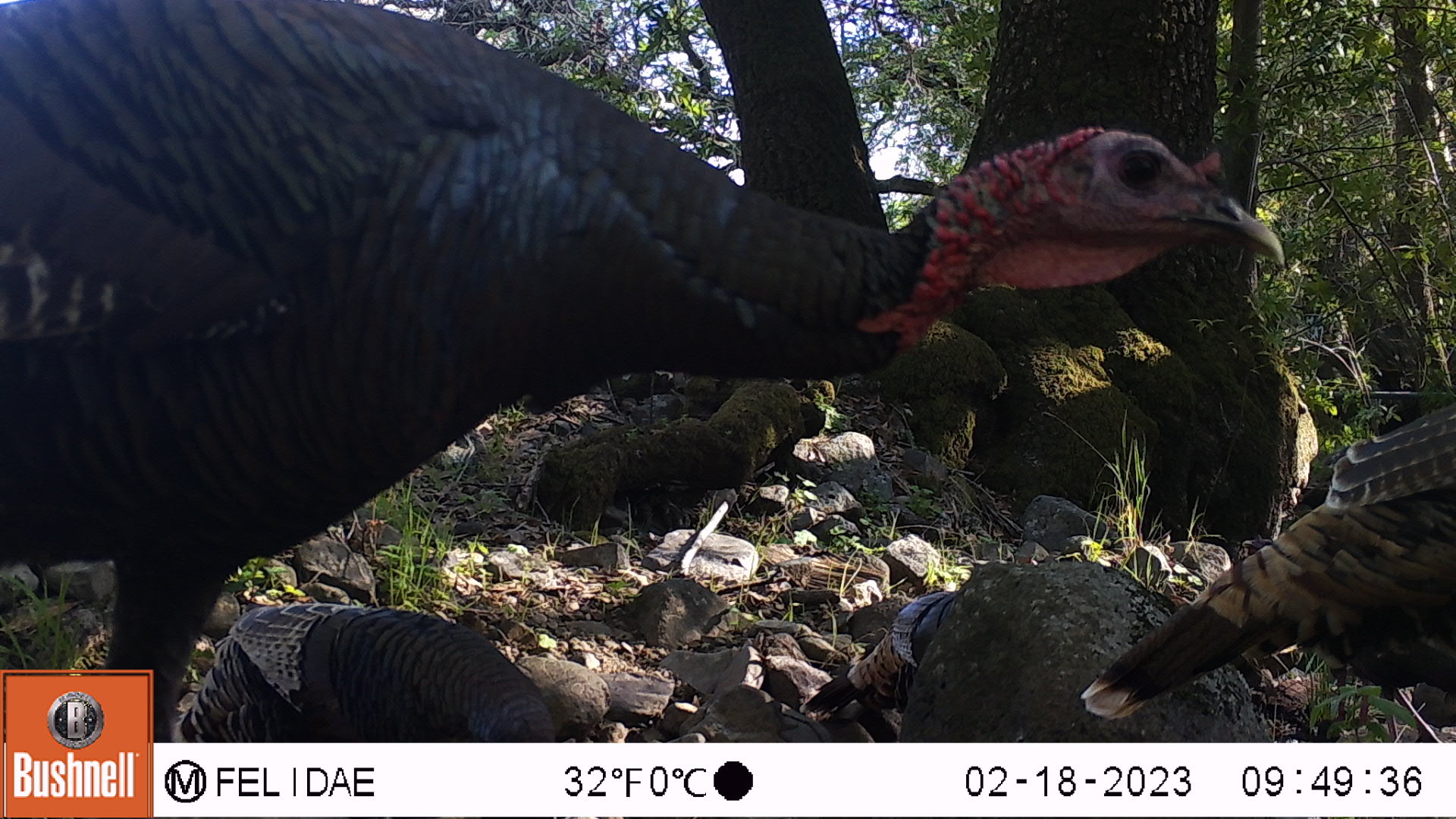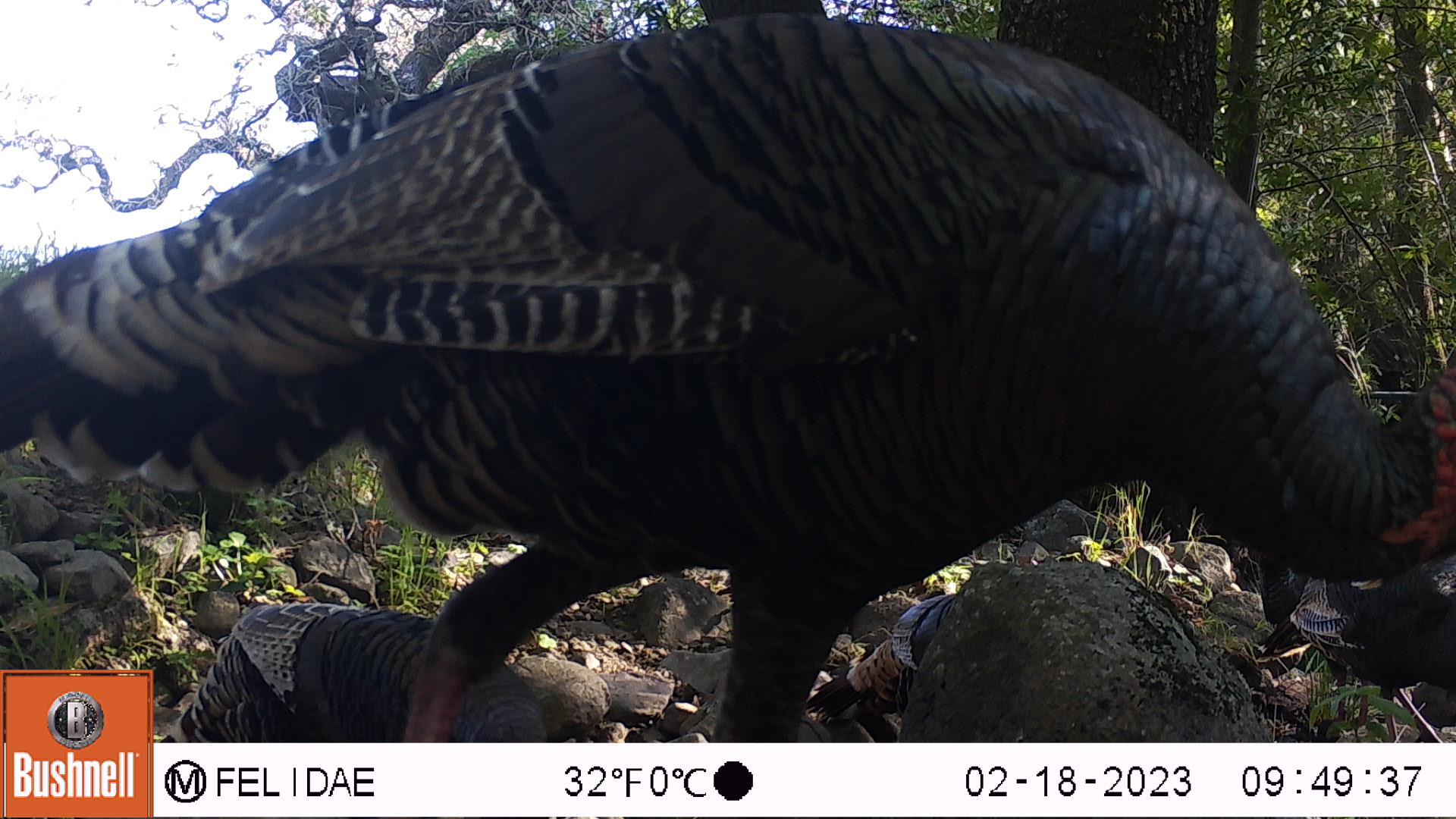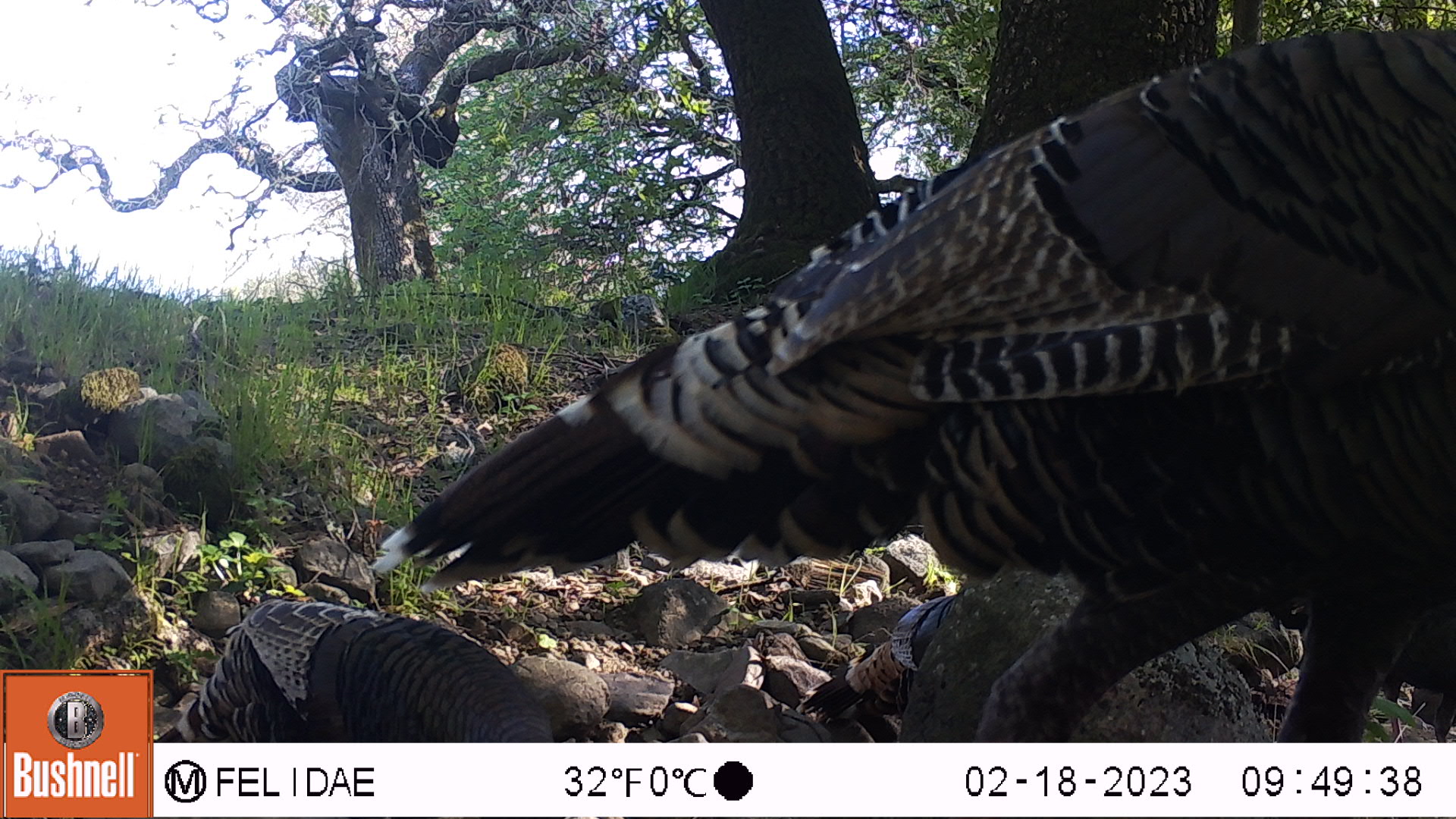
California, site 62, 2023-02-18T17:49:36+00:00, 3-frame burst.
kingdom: Animalia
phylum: Chordata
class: Aves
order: Galliformes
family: Phasianidae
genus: Meleagris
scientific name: Meleagris gallopavo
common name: turkey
Turkey (Meleagris gallopavo).